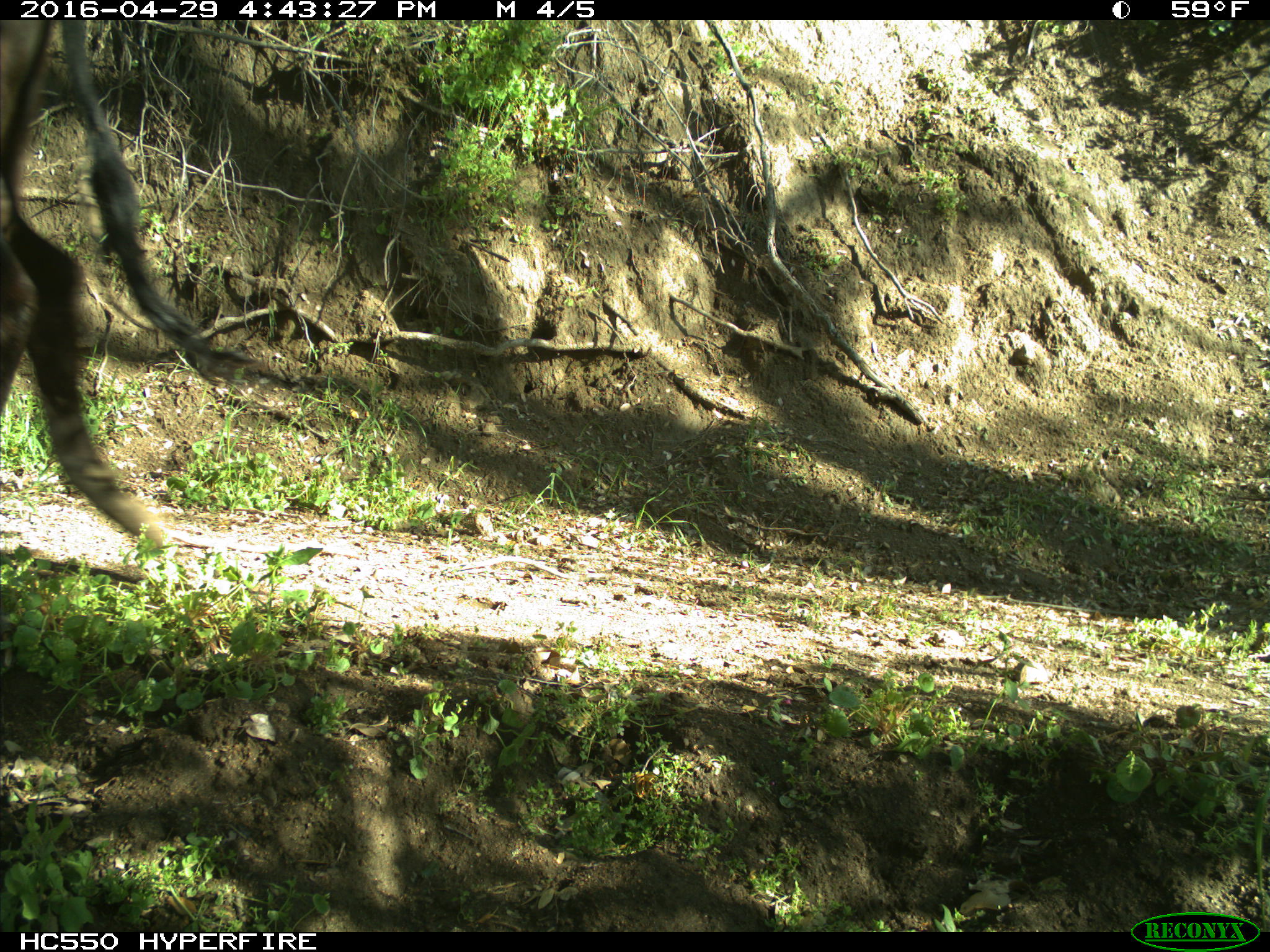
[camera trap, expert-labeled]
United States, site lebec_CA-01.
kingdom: Animalia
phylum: Chordata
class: Mammalia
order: Artiodactyla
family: Bovidae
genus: Bos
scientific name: Bos taurus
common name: domestic cow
Bos taurus (domestic cow).